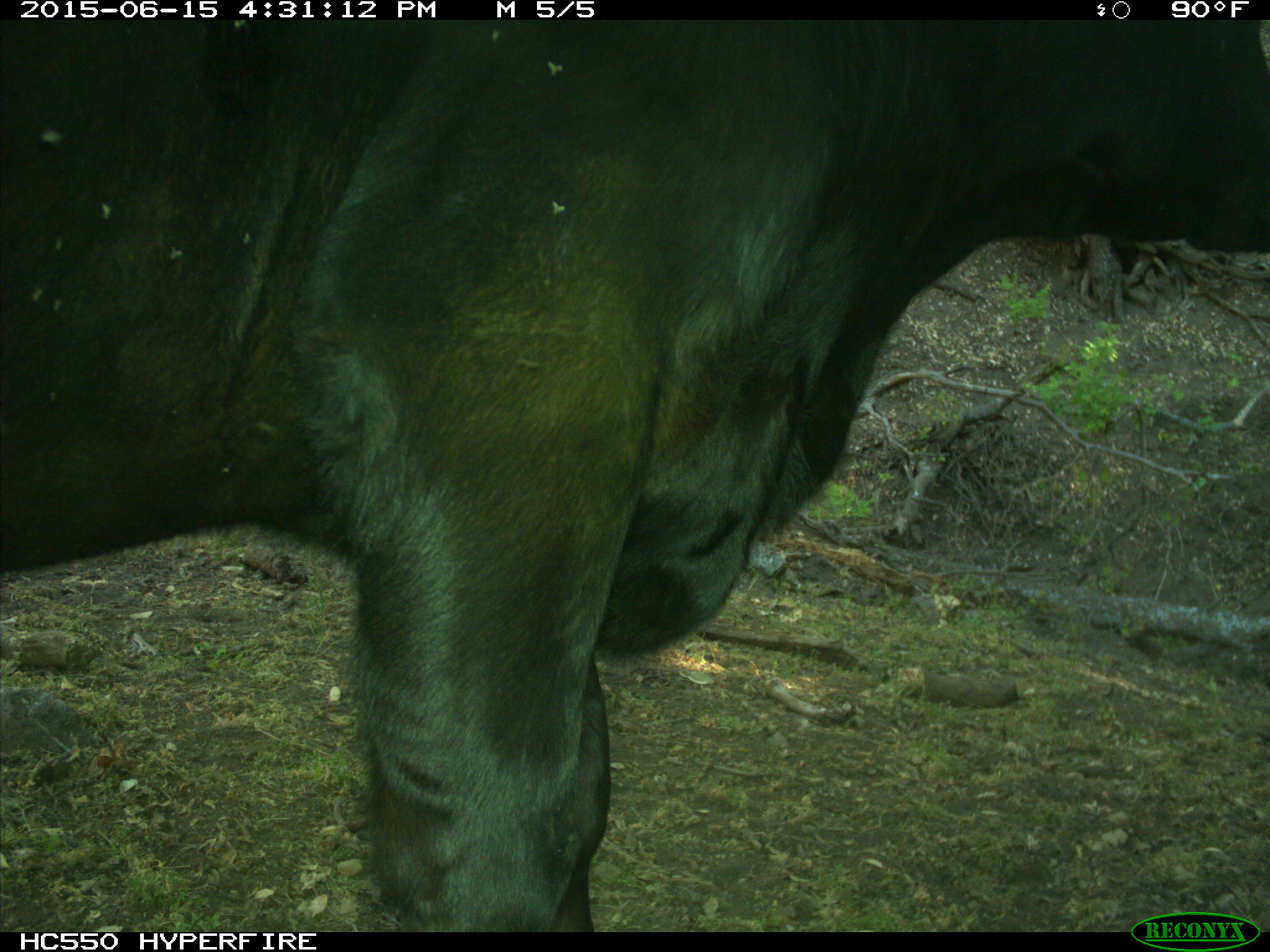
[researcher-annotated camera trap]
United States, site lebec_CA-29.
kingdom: Animalia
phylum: Chordata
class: Mammalia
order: Artiodactyla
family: Bovidae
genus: Bos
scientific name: Bos taurus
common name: domestic cow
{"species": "Bos taurus (domestic cow)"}